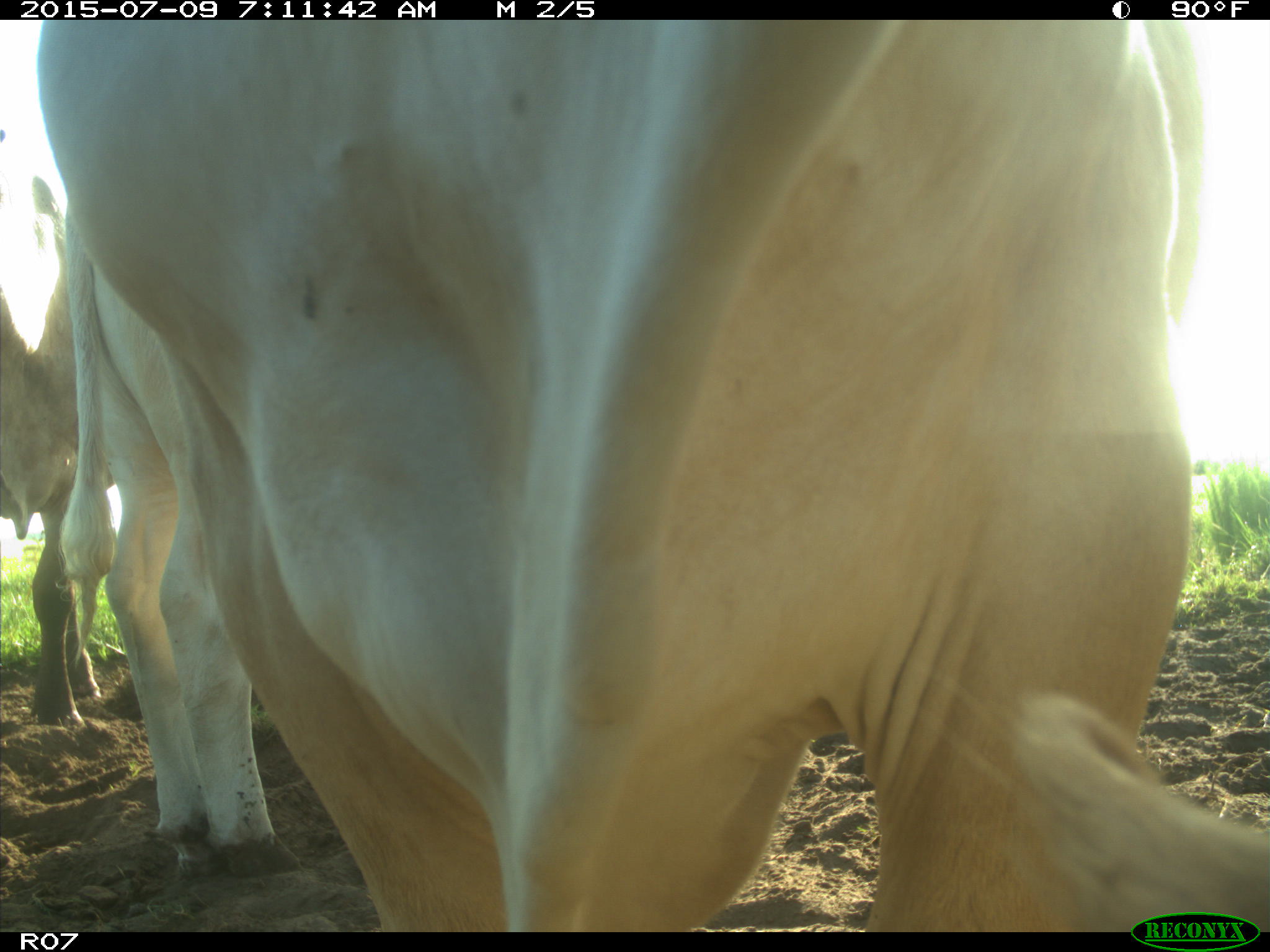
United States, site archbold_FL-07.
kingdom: Animalia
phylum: Chordata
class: Mammalia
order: Artiodactyla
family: Bovidae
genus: Bos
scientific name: Bos taurus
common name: domestic cow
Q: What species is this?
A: Bos taurus (domestic cow).